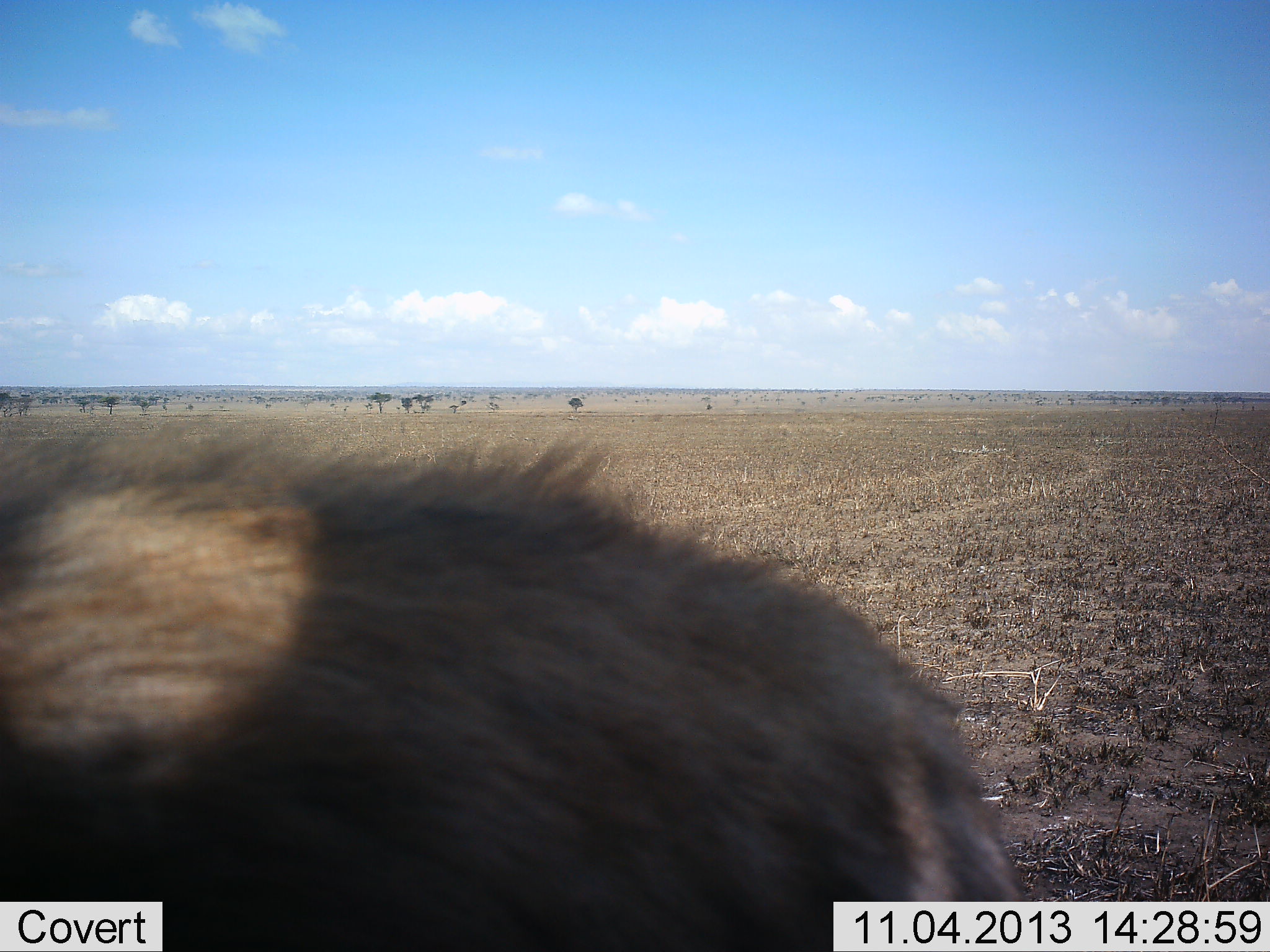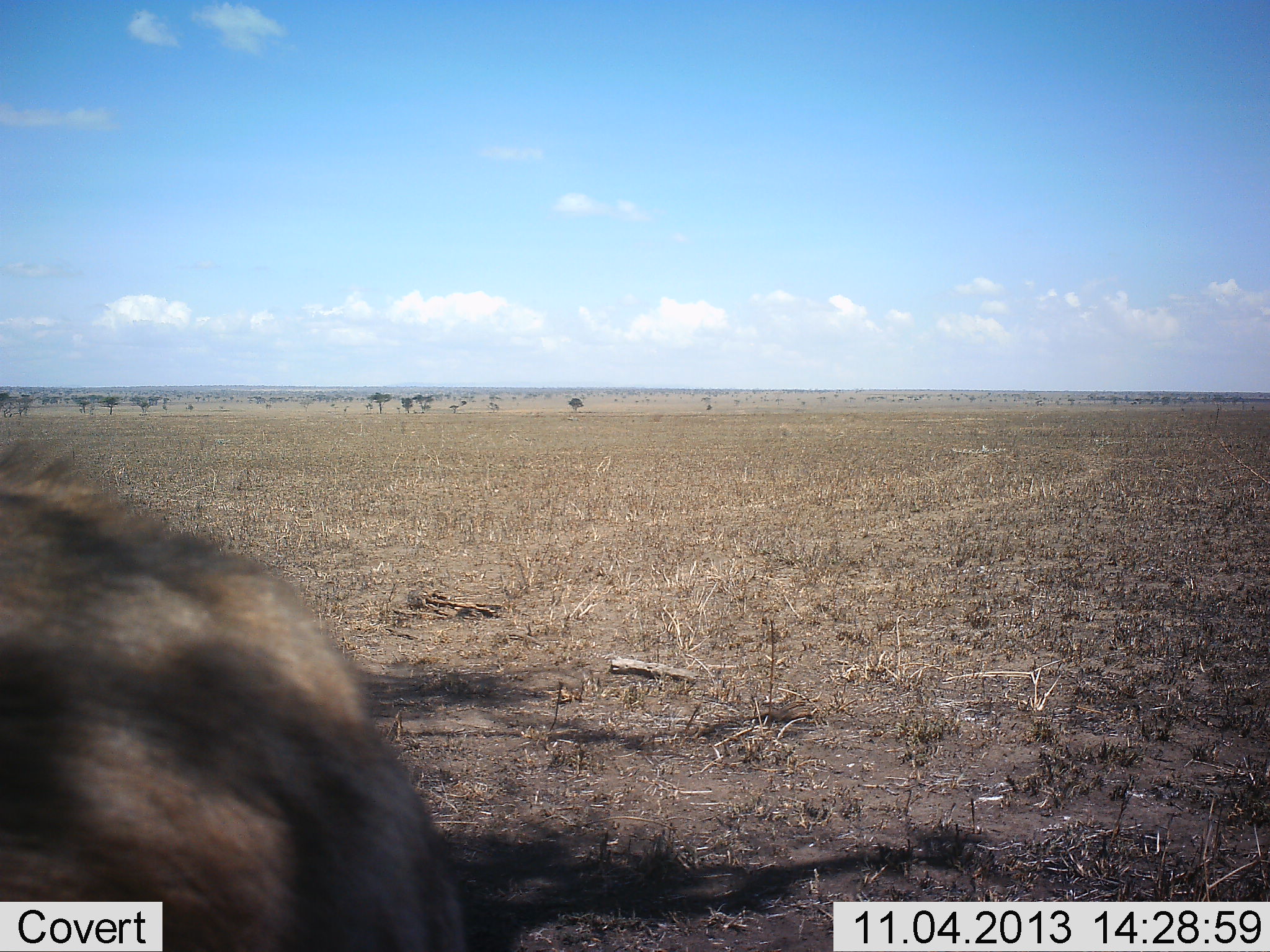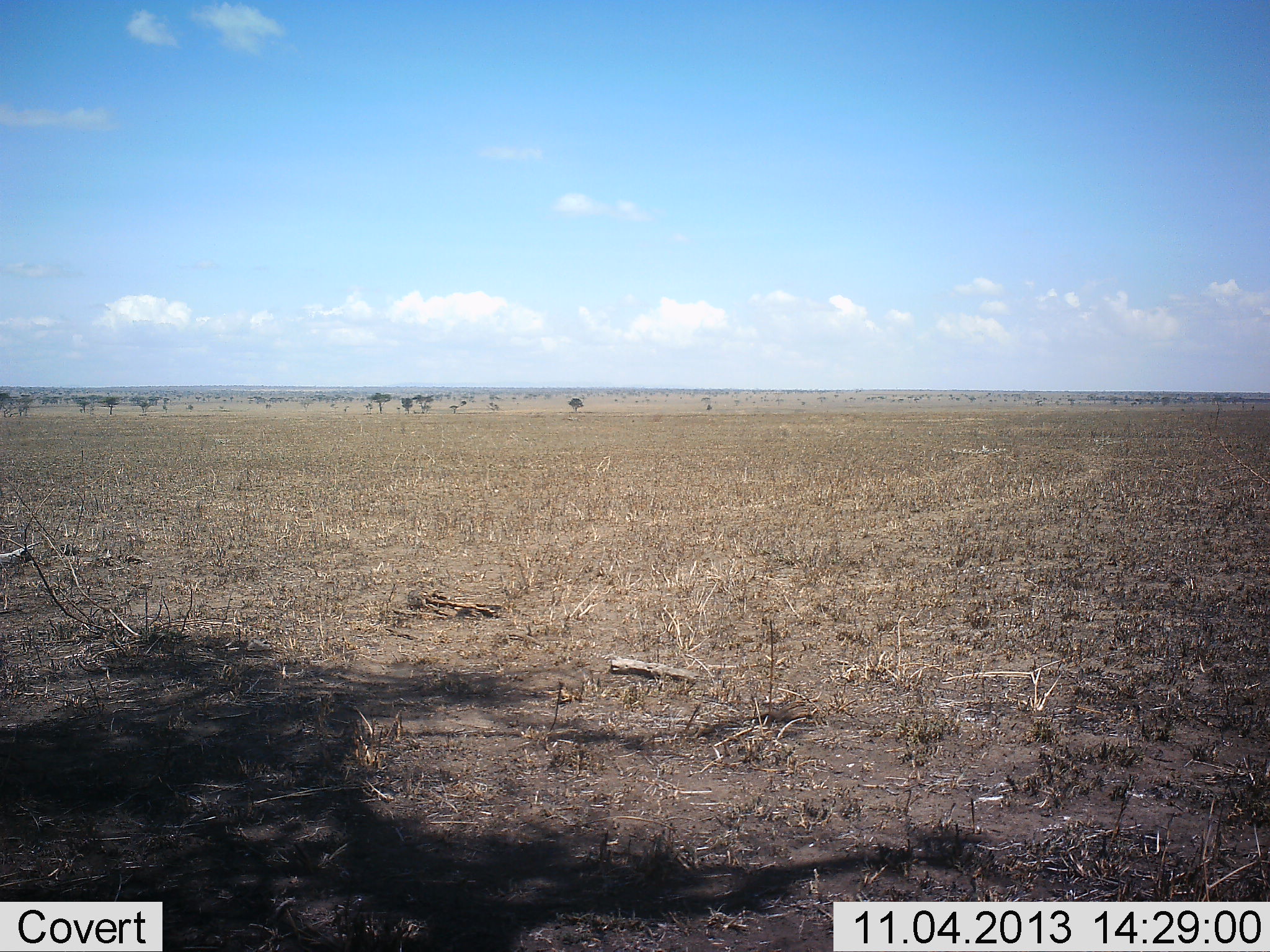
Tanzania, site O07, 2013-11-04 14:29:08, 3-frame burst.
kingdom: Animalia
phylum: Chordata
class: Mammalia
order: Carnivora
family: Hyaenidae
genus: Crocuta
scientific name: Crocuta crocuta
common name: spotted hyena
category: hyenaspotted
Hyenaspotted (spotted hyena) (Crocuta crocuta), count 1. Behavior (volunteer vote fractions): standing 10%, resting 0%, moving 90%, interacting 0%. Young present (vote fraction): 0%. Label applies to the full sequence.